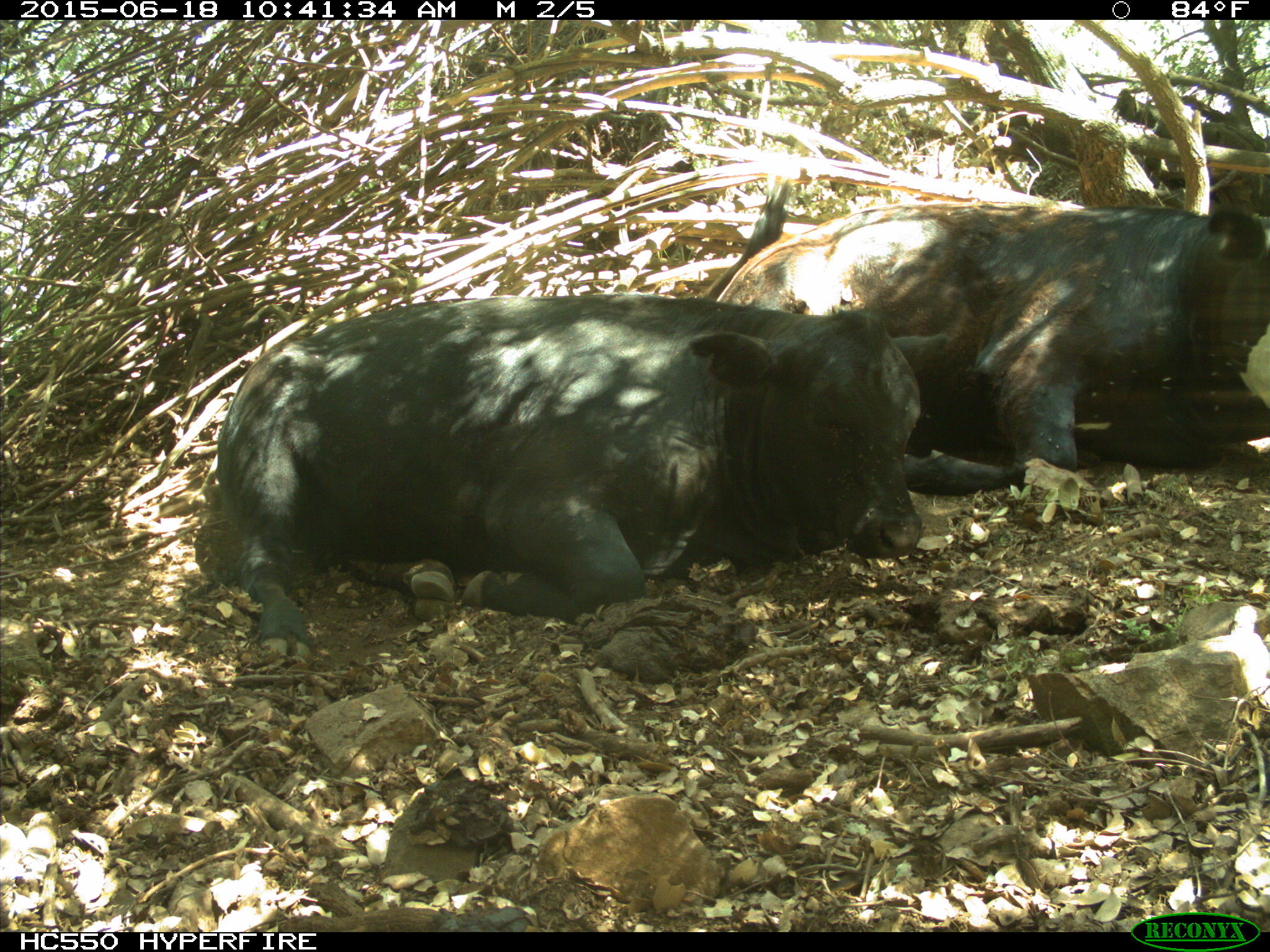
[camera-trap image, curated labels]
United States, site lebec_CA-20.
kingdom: Animalia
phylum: Chordata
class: Mammalia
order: Artiodactyla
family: Bovidae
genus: Bos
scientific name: Bos taurus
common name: domestic cow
Bos taurus (domestic cow).